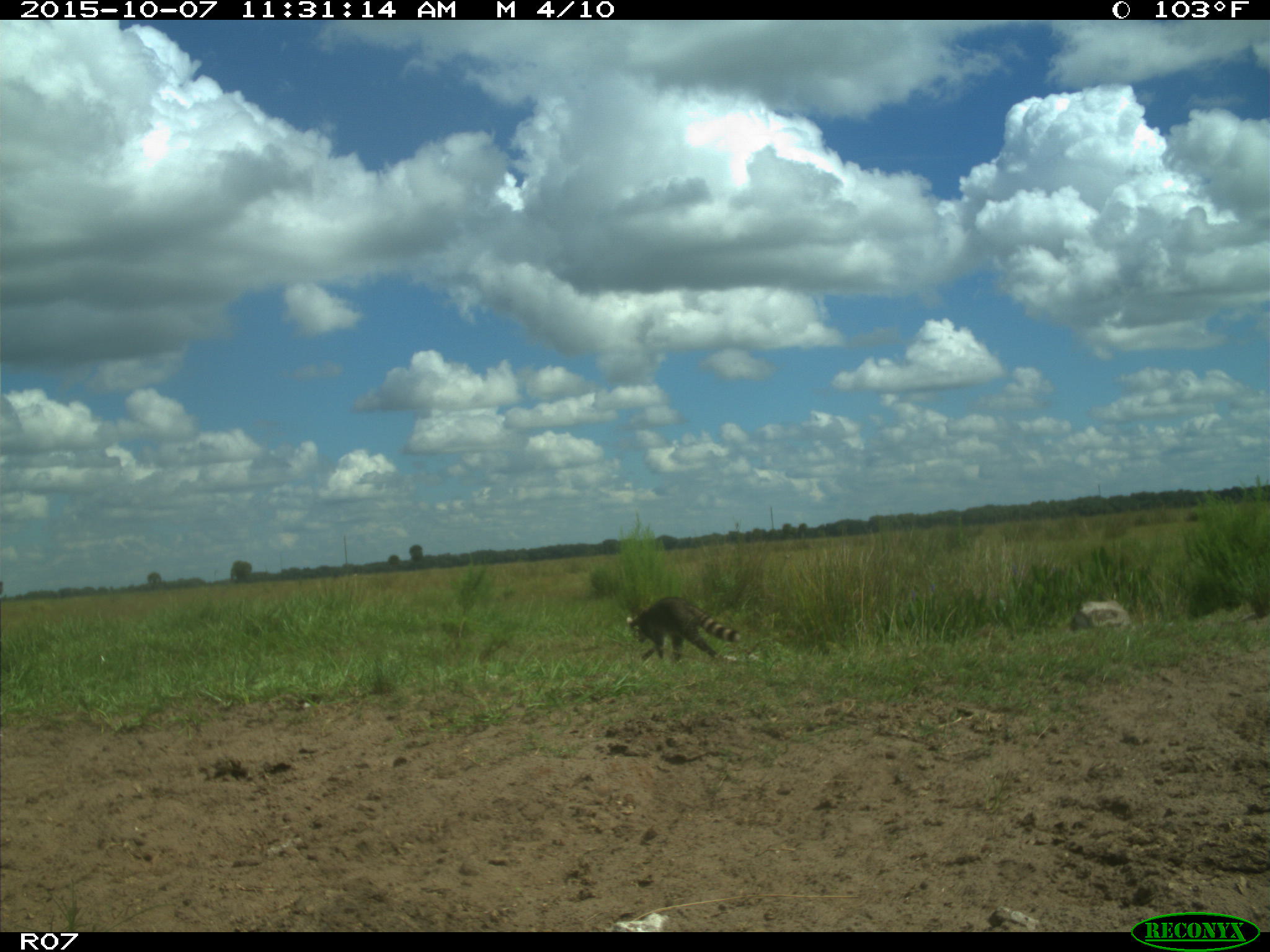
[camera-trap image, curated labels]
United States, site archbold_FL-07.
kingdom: Animalia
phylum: Chordata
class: Mammalia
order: Carnivora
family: Procyonidae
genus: Procyon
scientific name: Procyon lotor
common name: common raccoon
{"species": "Procyon lotor (common raccoon)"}